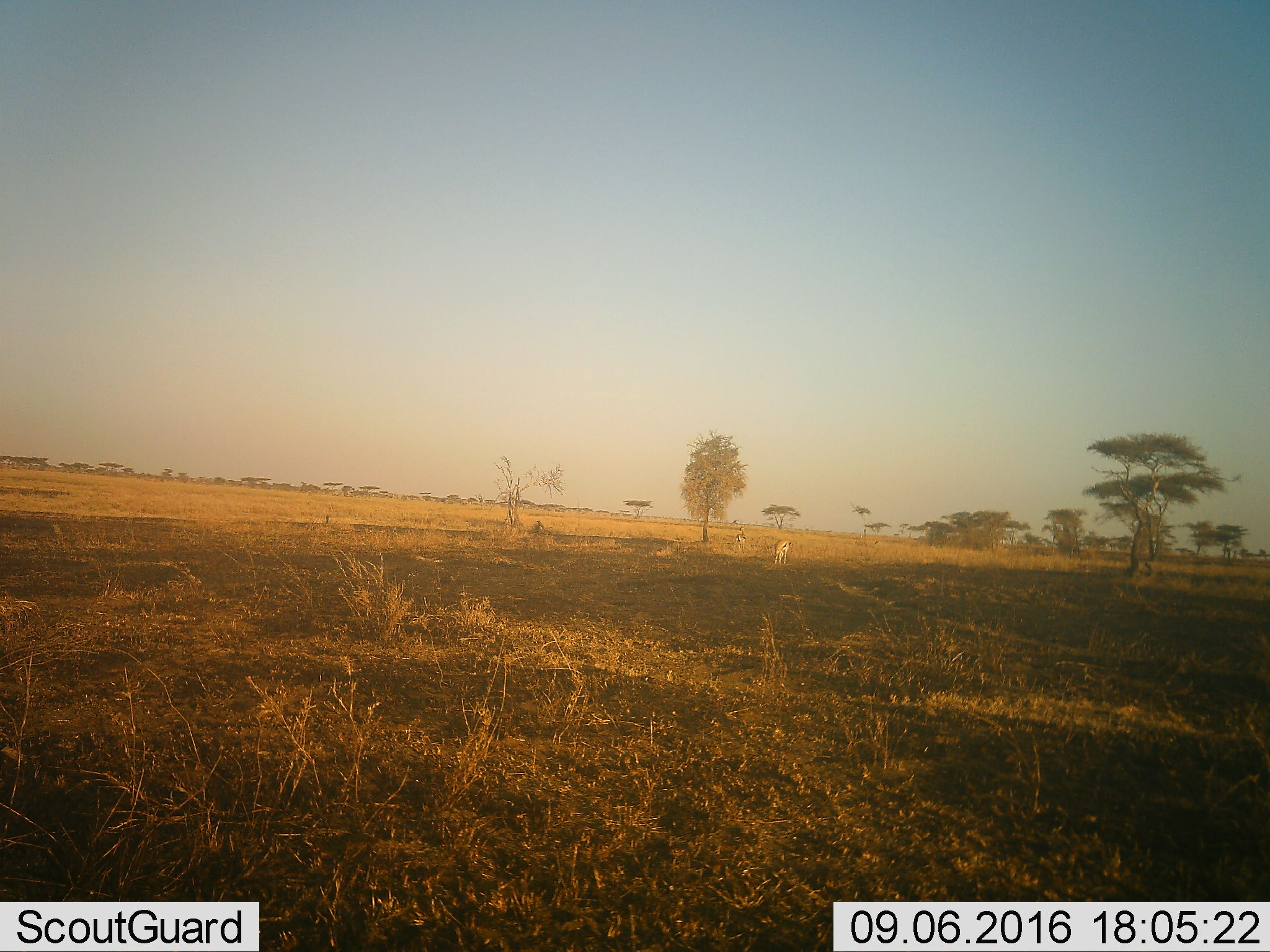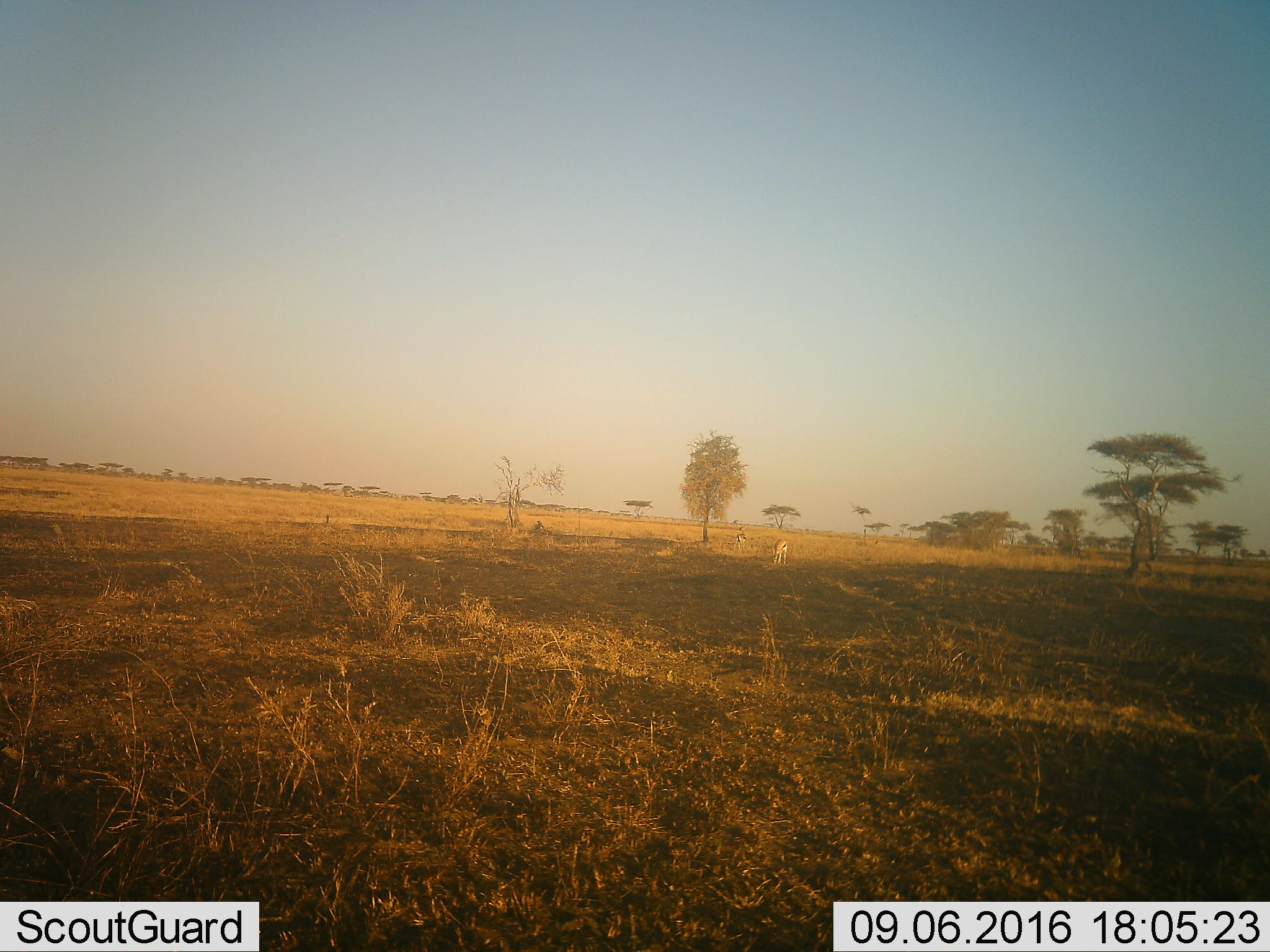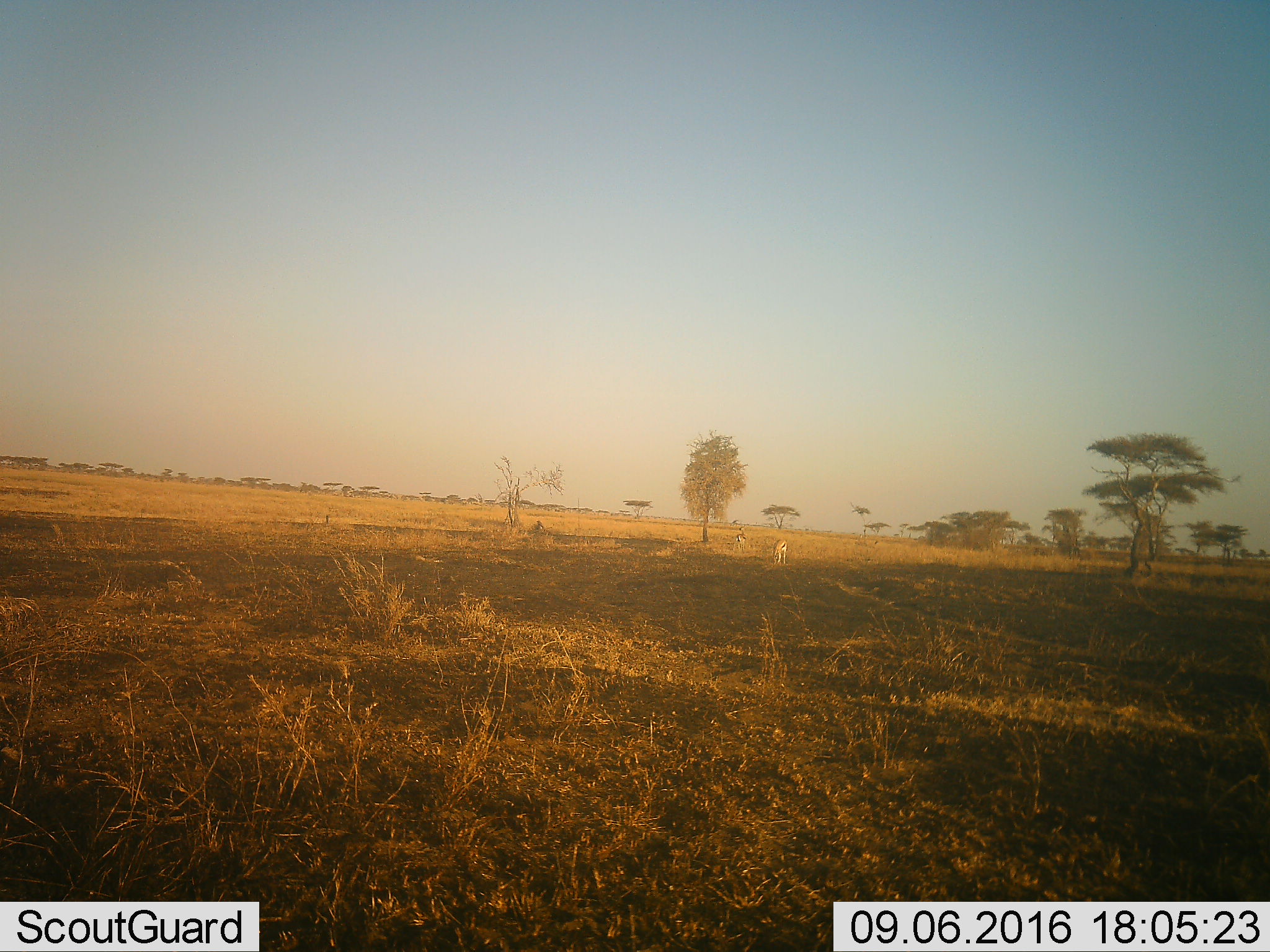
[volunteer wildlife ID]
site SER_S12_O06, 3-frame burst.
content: unidentified animal